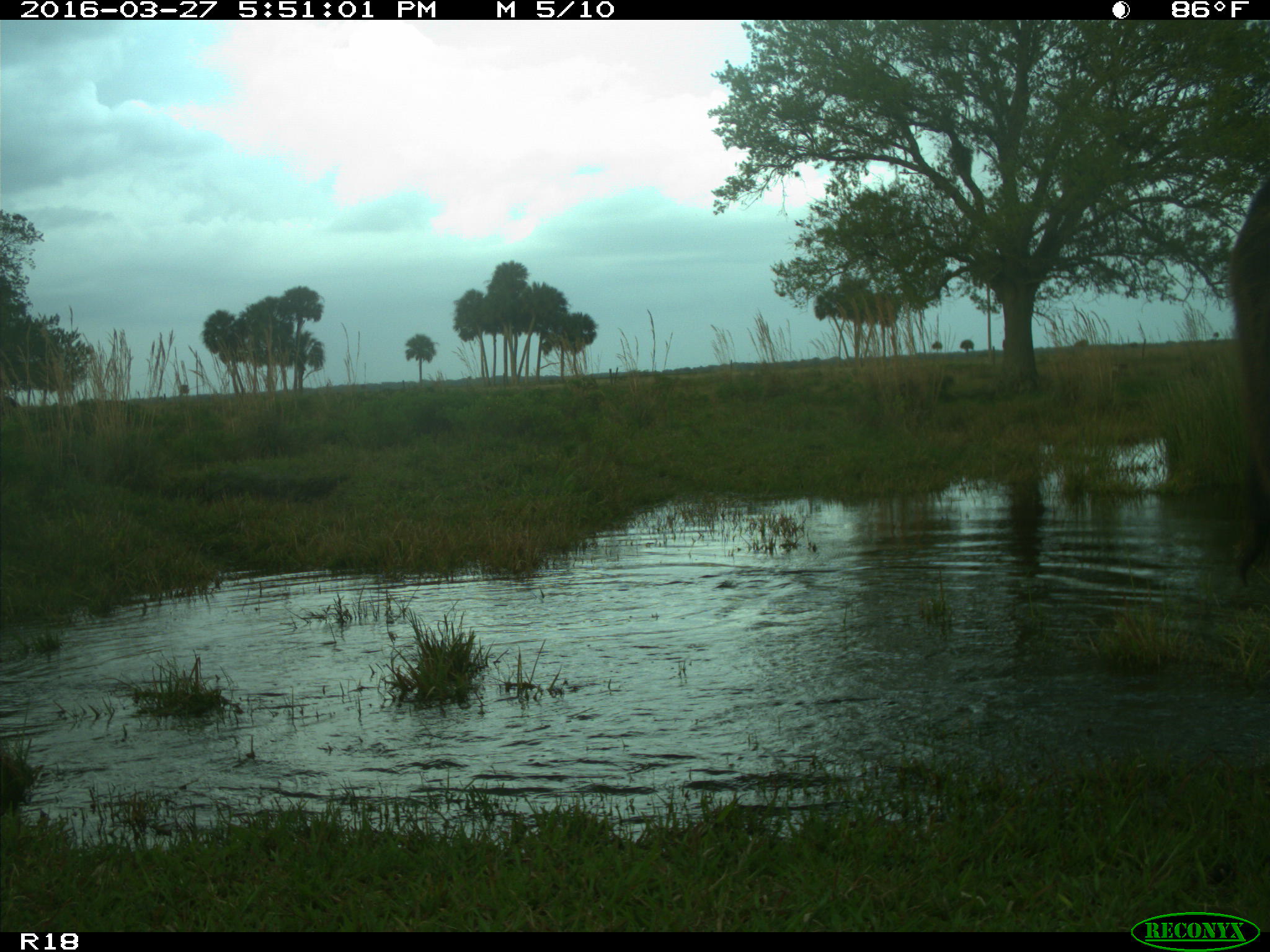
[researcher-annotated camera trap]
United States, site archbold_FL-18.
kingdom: Animalia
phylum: Chordata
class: Mammalia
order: Artiodactyla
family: Bovidae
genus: Bos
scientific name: Bos taurus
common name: domestic cow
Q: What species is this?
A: Bos taurus (domestic cow).